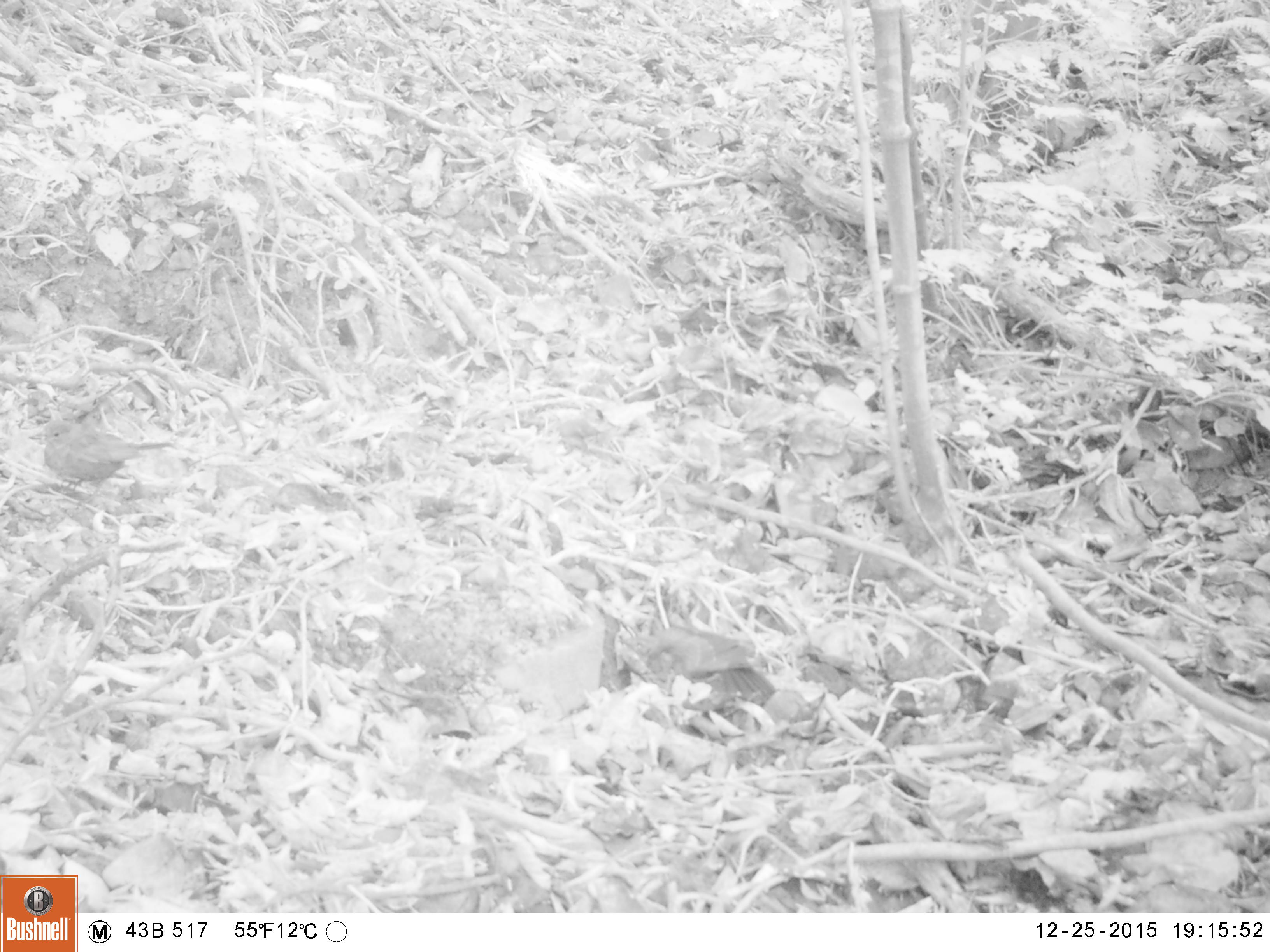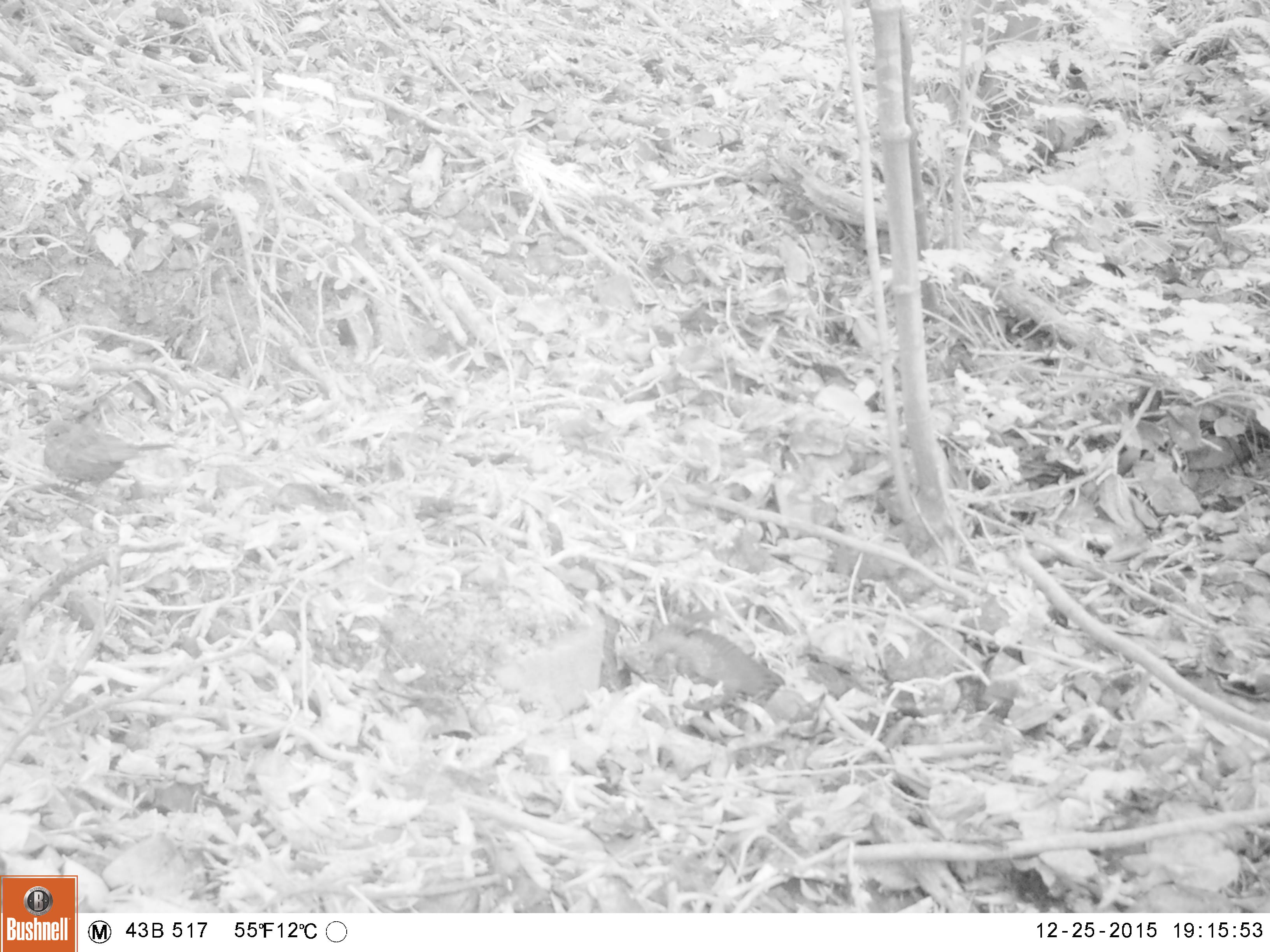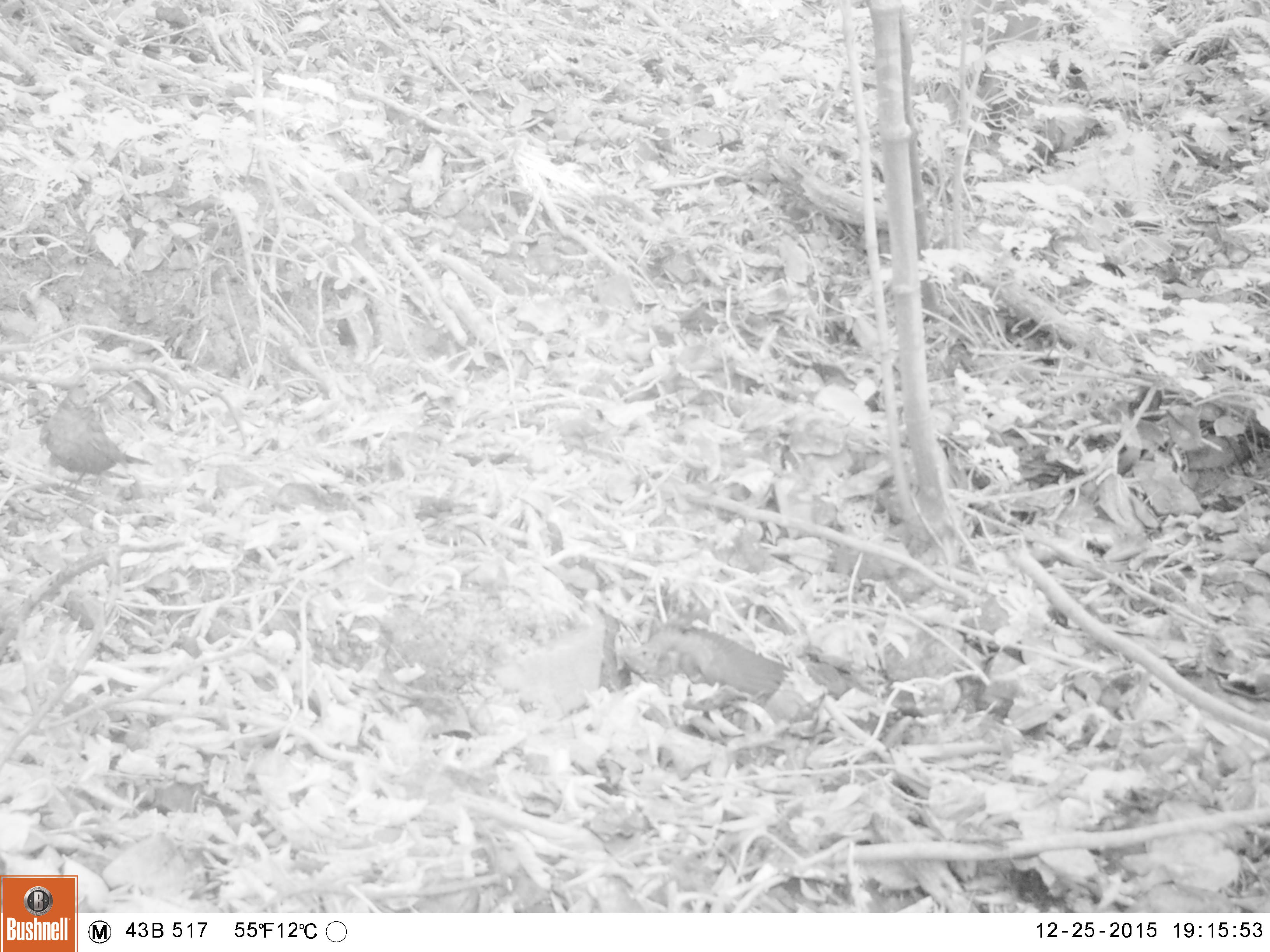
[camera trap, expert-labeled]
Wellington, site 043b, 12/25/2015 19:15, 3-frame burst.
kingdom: Animalia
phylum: Chordata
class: Aves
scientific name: Aves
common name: bird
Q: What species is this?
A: Bird (Aves).